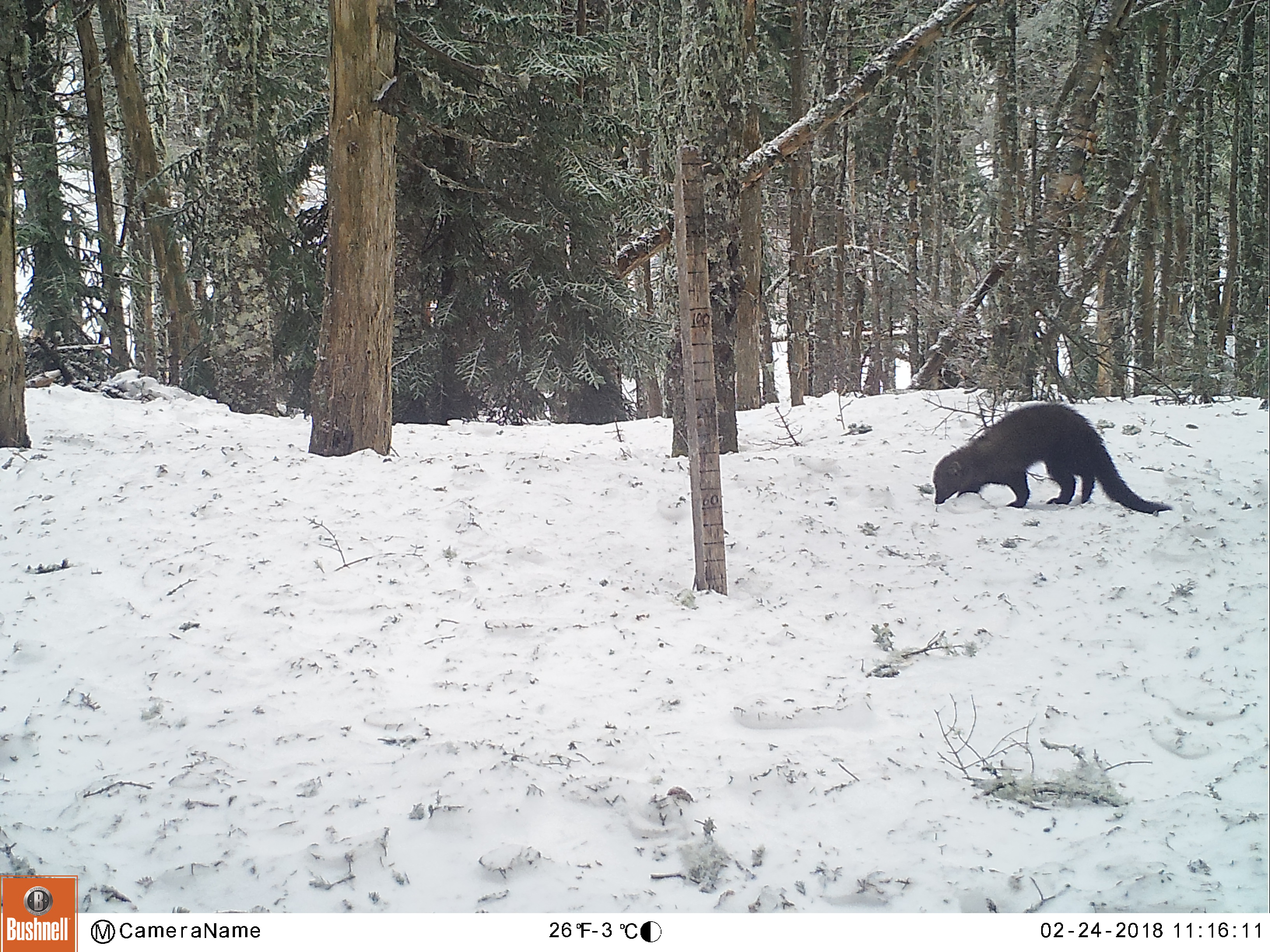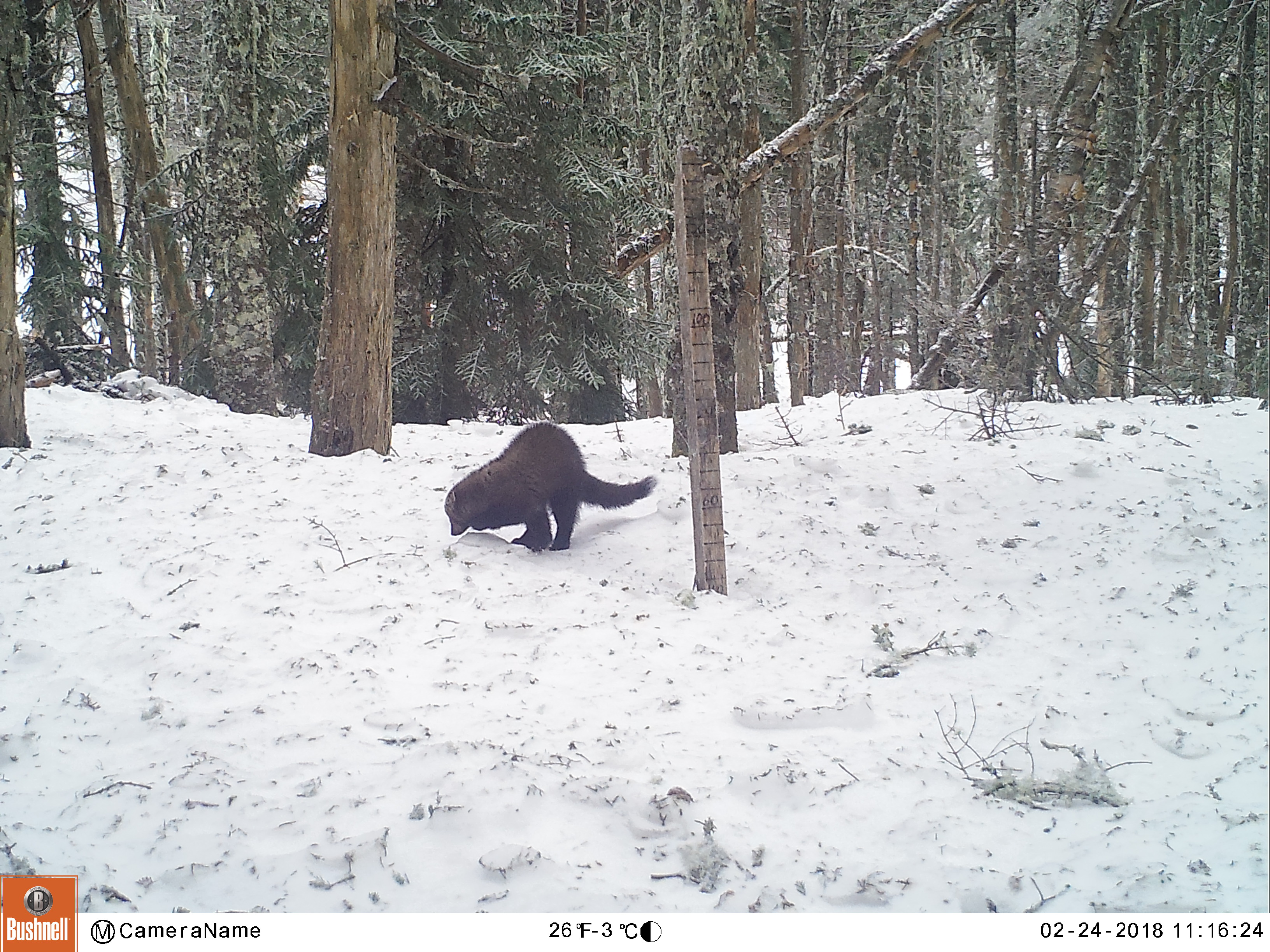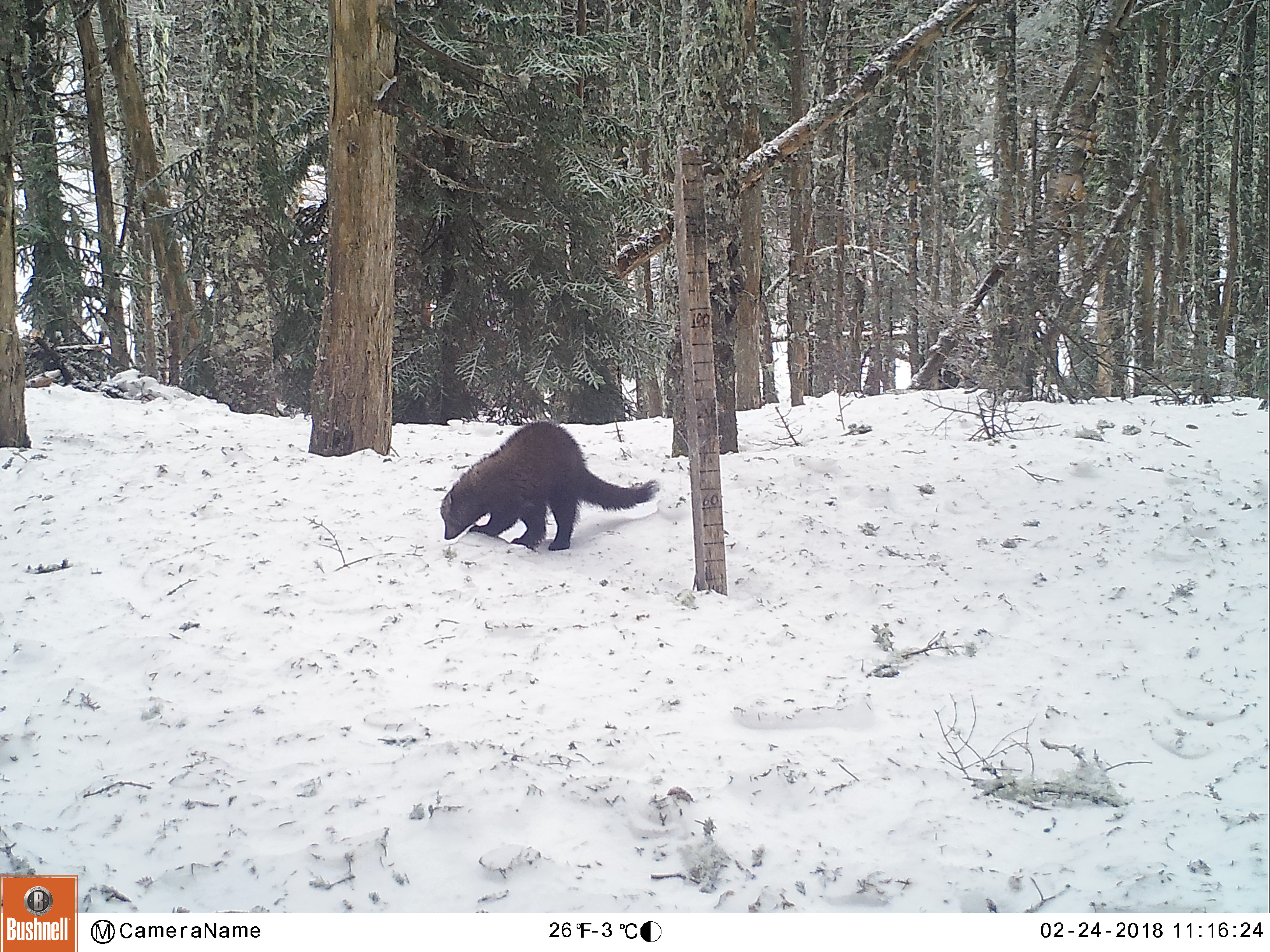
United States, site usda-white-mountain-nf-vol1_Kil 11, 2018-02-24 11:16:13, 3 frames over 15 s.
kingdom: Animalia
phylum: Chordata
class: Mammalia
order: Carnivora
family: Mustelidae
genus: Pekania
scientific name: Pekania pennanti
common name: fisher